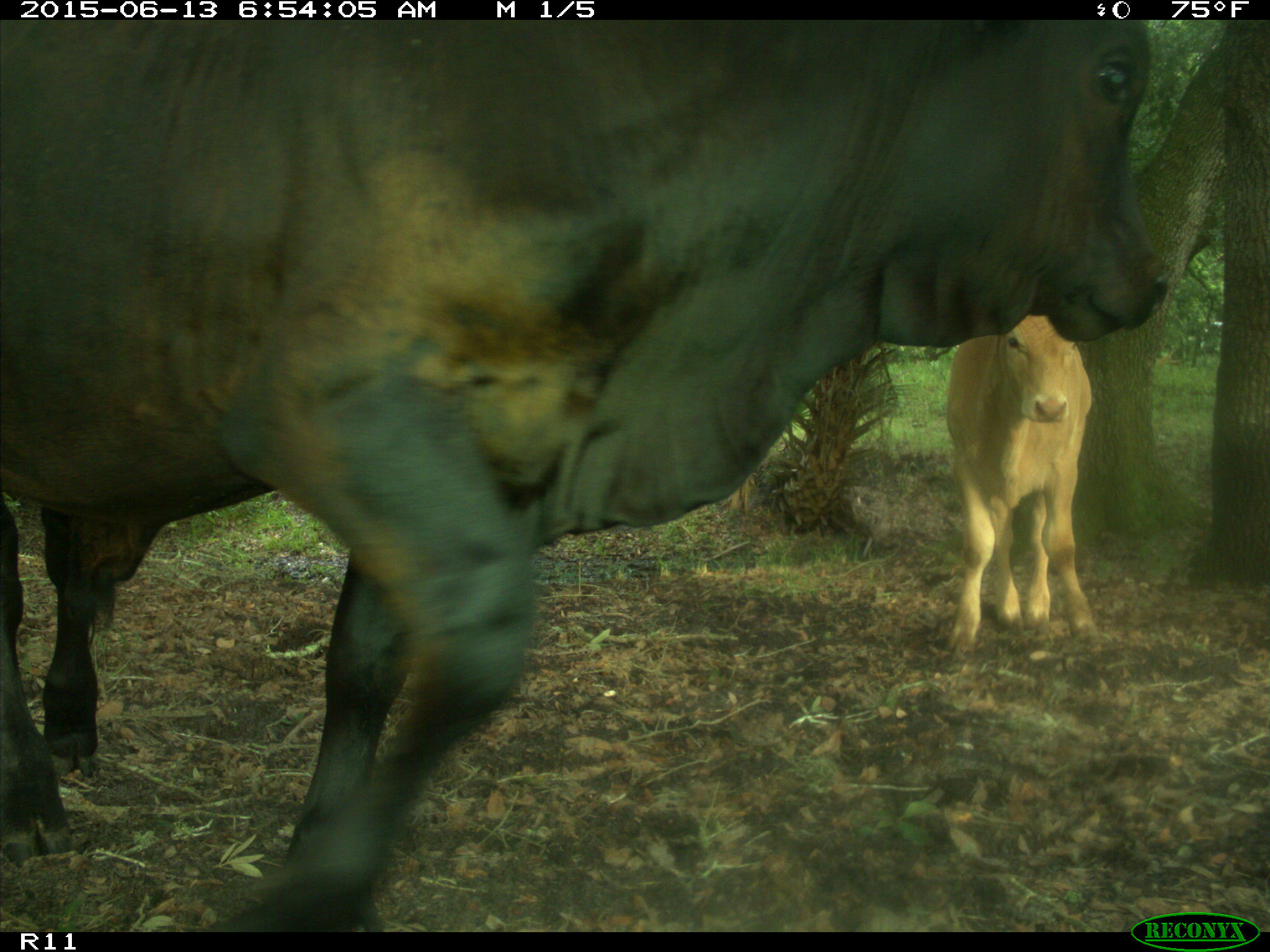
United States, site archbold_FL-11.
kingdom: Animalia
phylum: Chordata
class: Mammalia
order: Artiodactyla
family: Bovidae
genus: Bos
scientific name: Bos taurus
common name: domestic cow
Bos taurus (domestic cow).